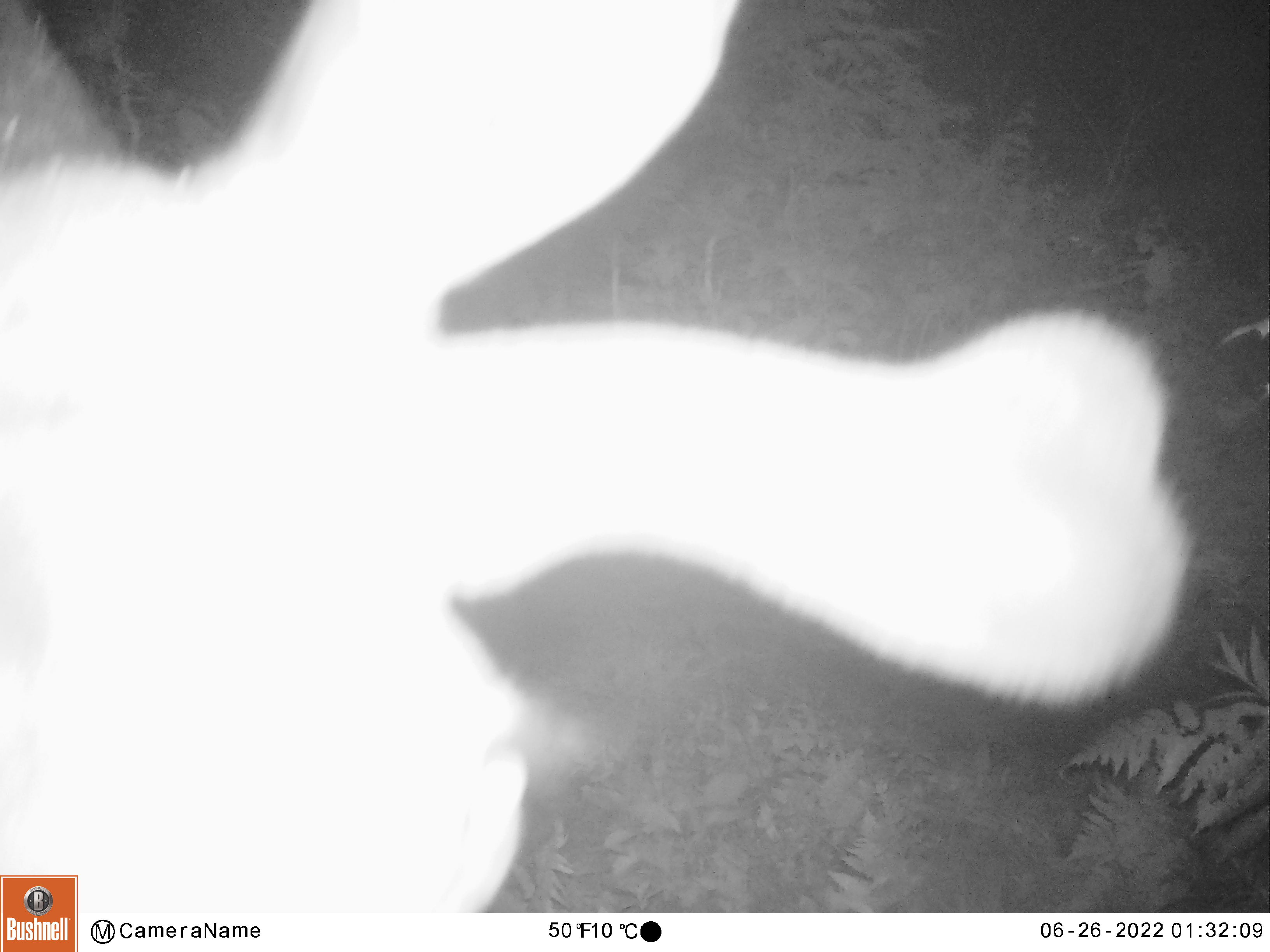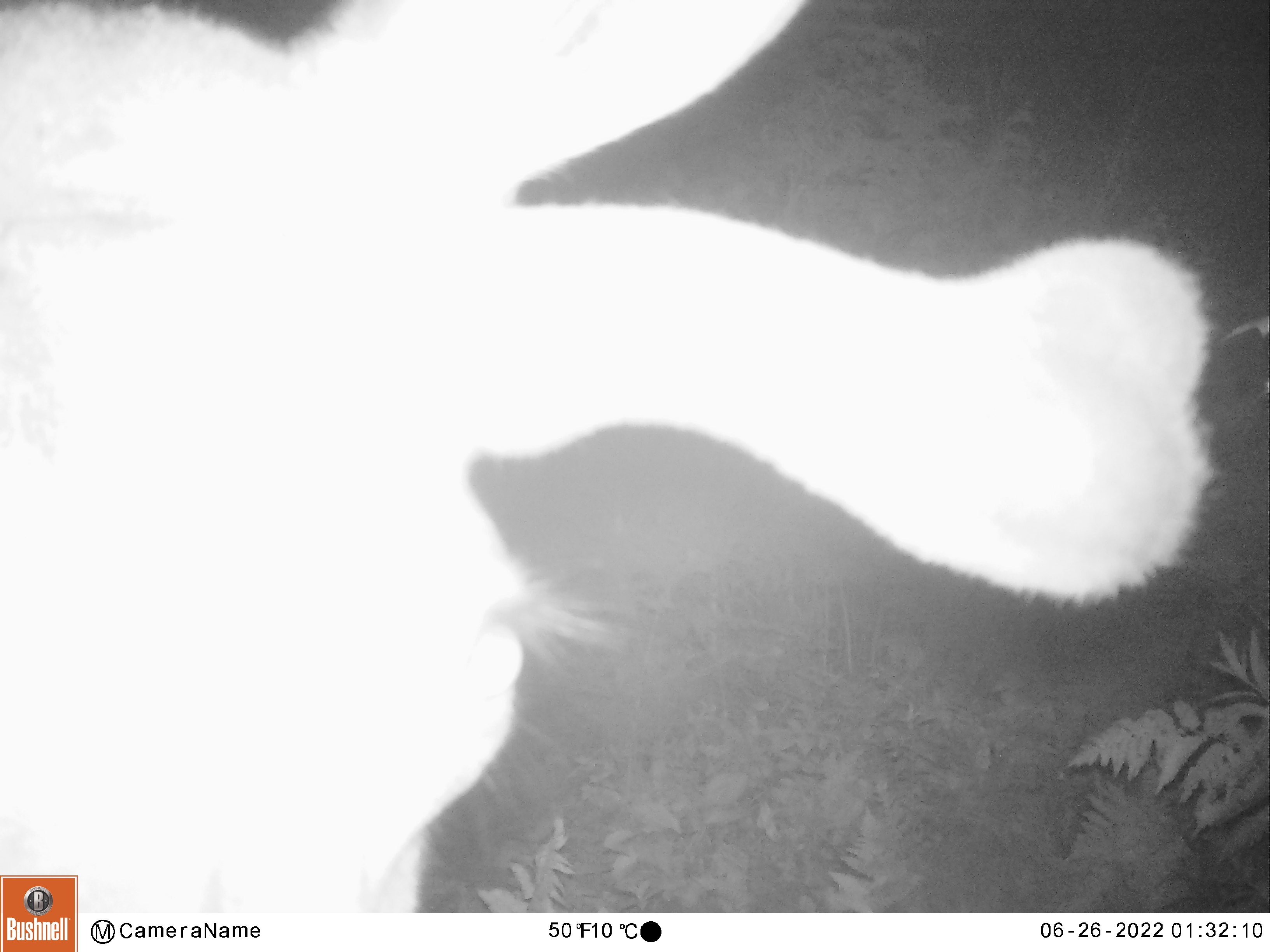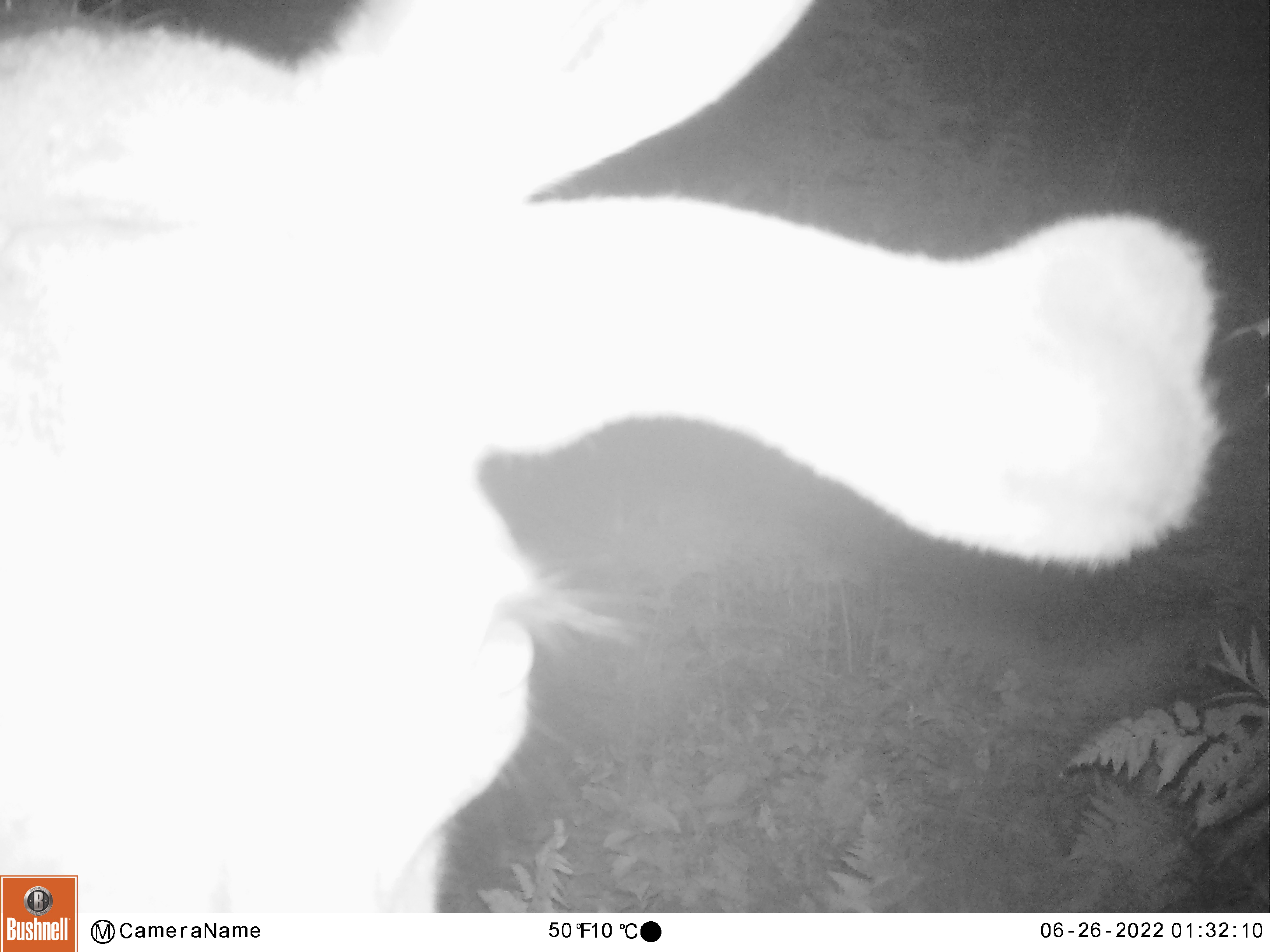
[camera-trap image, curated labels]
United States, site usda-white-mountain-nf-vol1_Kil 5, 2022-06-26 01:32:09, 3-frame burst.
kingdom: Animalia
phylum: Chordata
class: Mammalia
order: Artiodactyla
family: Cervidae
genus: Alces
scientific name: Alces alces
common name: moose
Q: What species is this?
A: Moose (Alces alces).